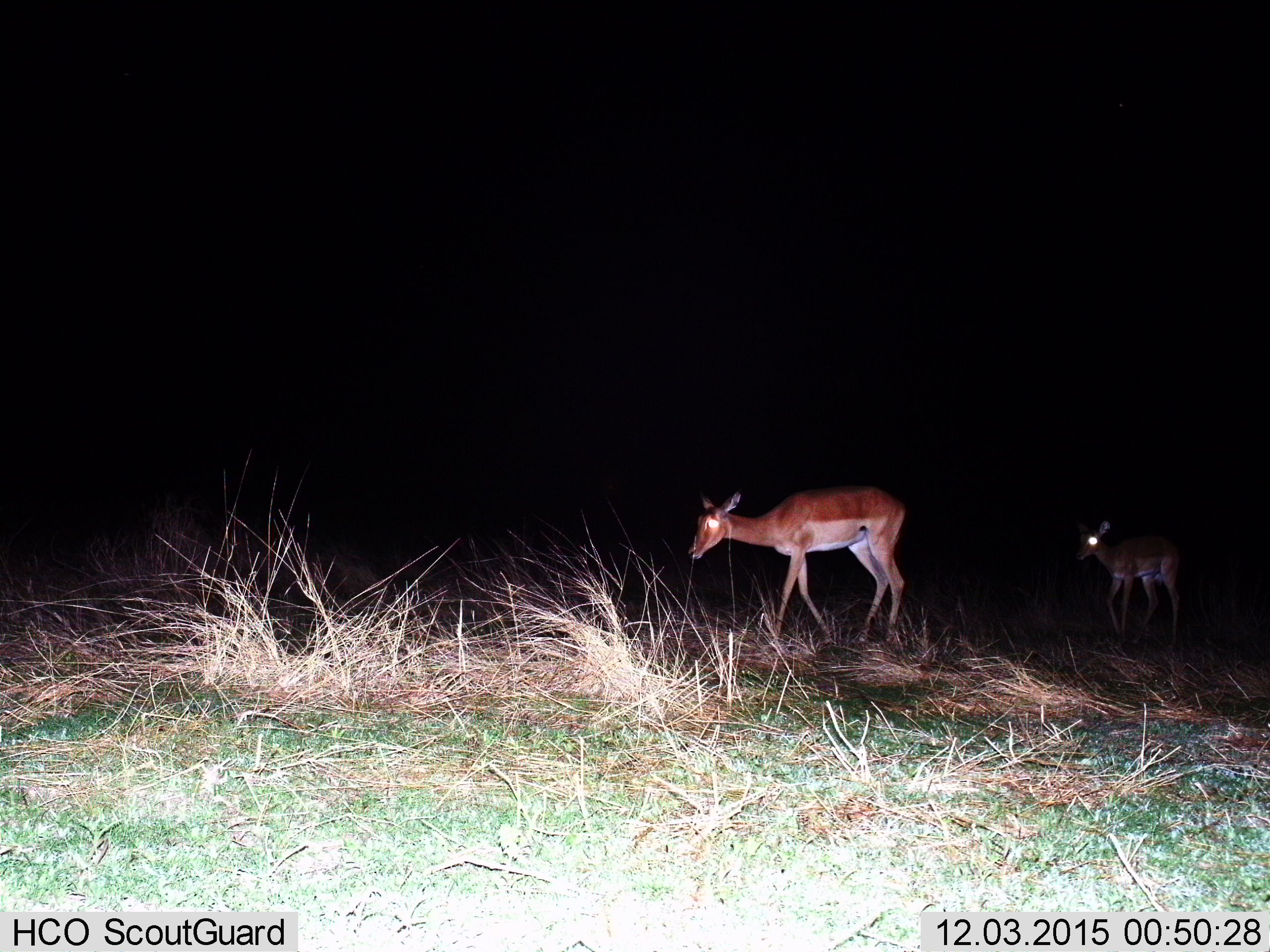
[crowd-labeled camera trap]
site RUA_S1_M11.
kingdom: Animalia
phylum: Chordata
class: Mammalia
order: Artiodactyla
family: Bovidae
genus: Aepyceros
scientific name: Aepyceros melampus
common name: impala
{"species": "impala (Aepyceros melampus)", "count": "2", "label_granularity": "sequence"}